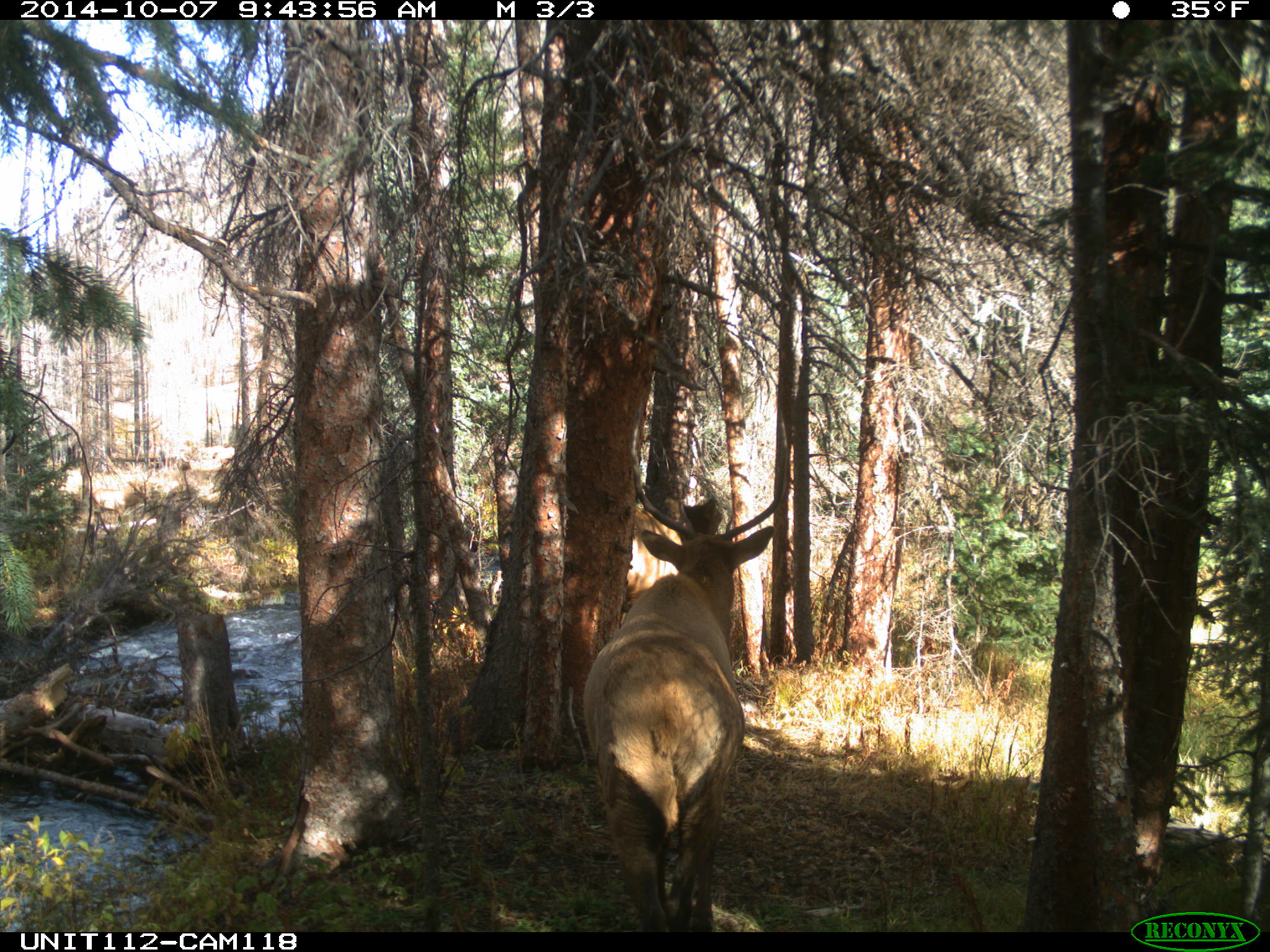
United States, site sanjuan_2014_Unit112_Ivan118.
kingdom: Animalia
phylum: Chordata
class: Mammalia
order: Artiodactyla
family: Cervidae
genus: Cervus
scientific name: Cervus elaphus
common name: red deer